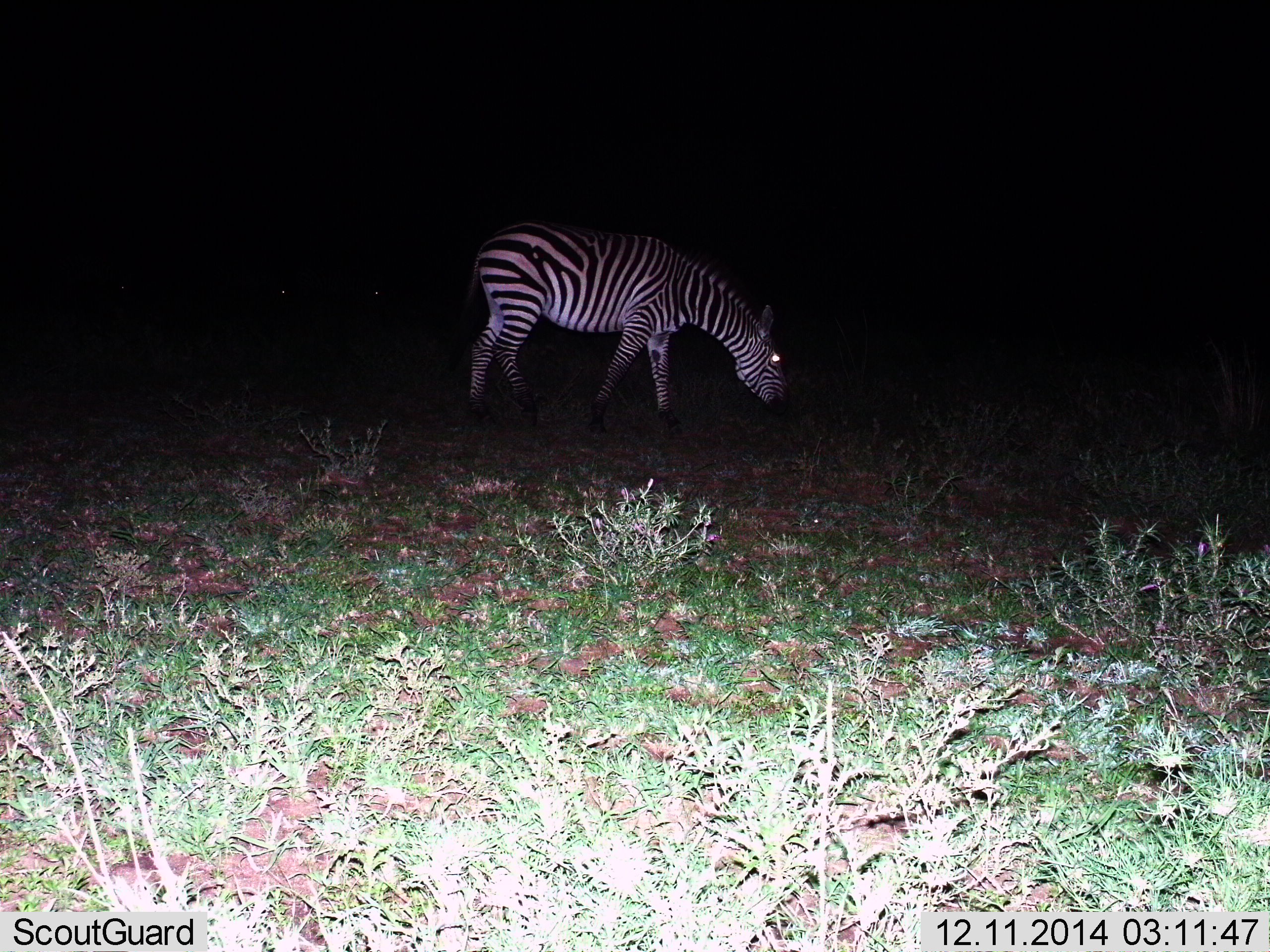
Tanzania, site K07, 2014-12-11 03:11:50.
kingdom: Animalia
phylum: Chordata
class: Mammalia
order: Perissodactyla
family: Equidae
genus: Equus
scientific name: Equus quagga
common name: plains zebra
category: zebra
Zebra (plains zebra) (Equus quagga), count 1. Behavior (volunteer vote fractions): standing 20%, resting 0%, moving 10%, interacting 0%. Young present (vote fraction): 0%. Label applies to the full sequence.